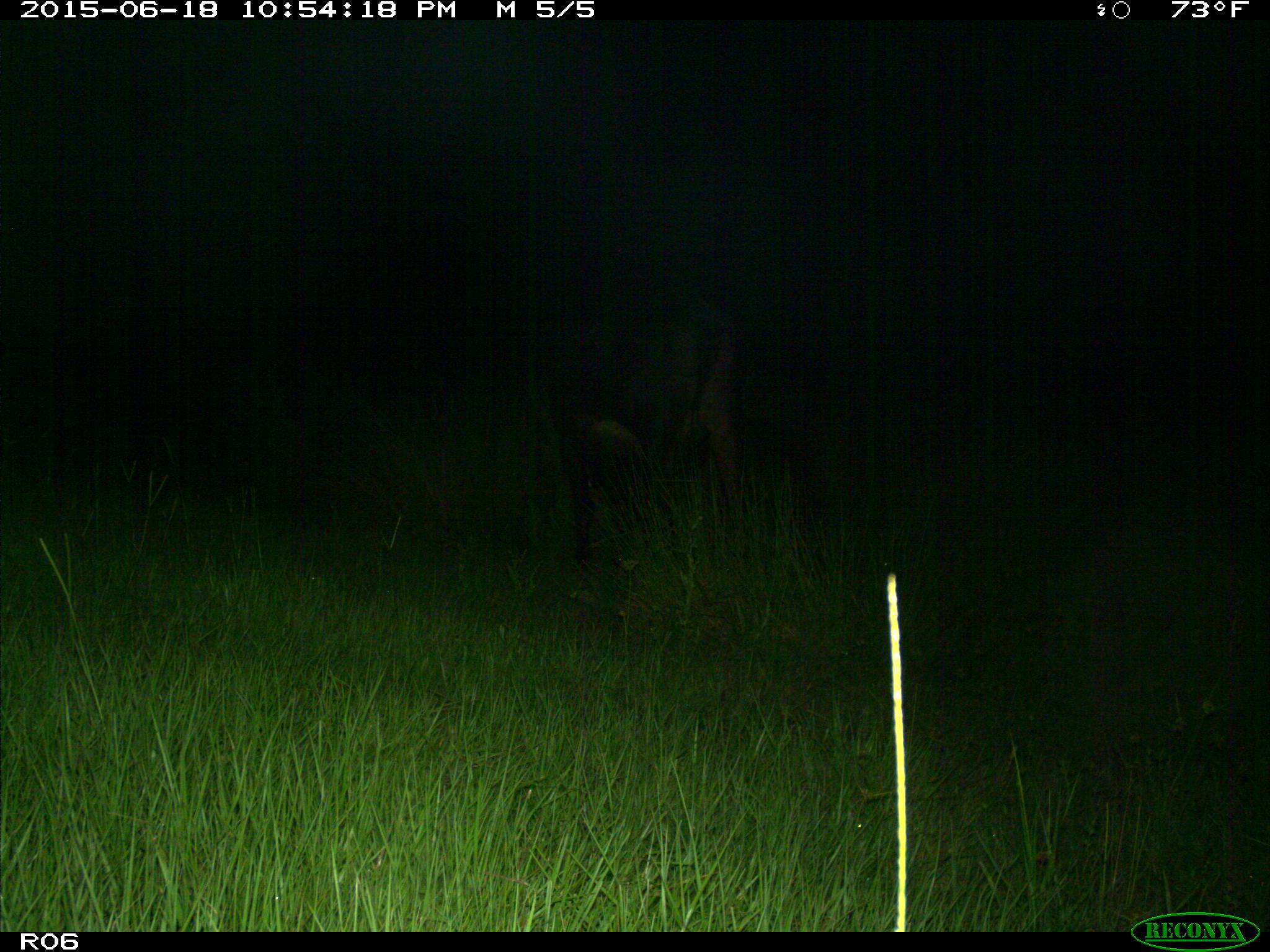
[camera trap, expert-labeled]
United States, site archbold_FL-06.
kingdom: Animalia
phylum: Chordata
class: Mammalia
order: Artiodactyla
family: Bovidae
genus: Bos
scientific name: Bos taurus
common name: domestic cow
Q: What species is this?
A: Bos taurus (domestic cow).